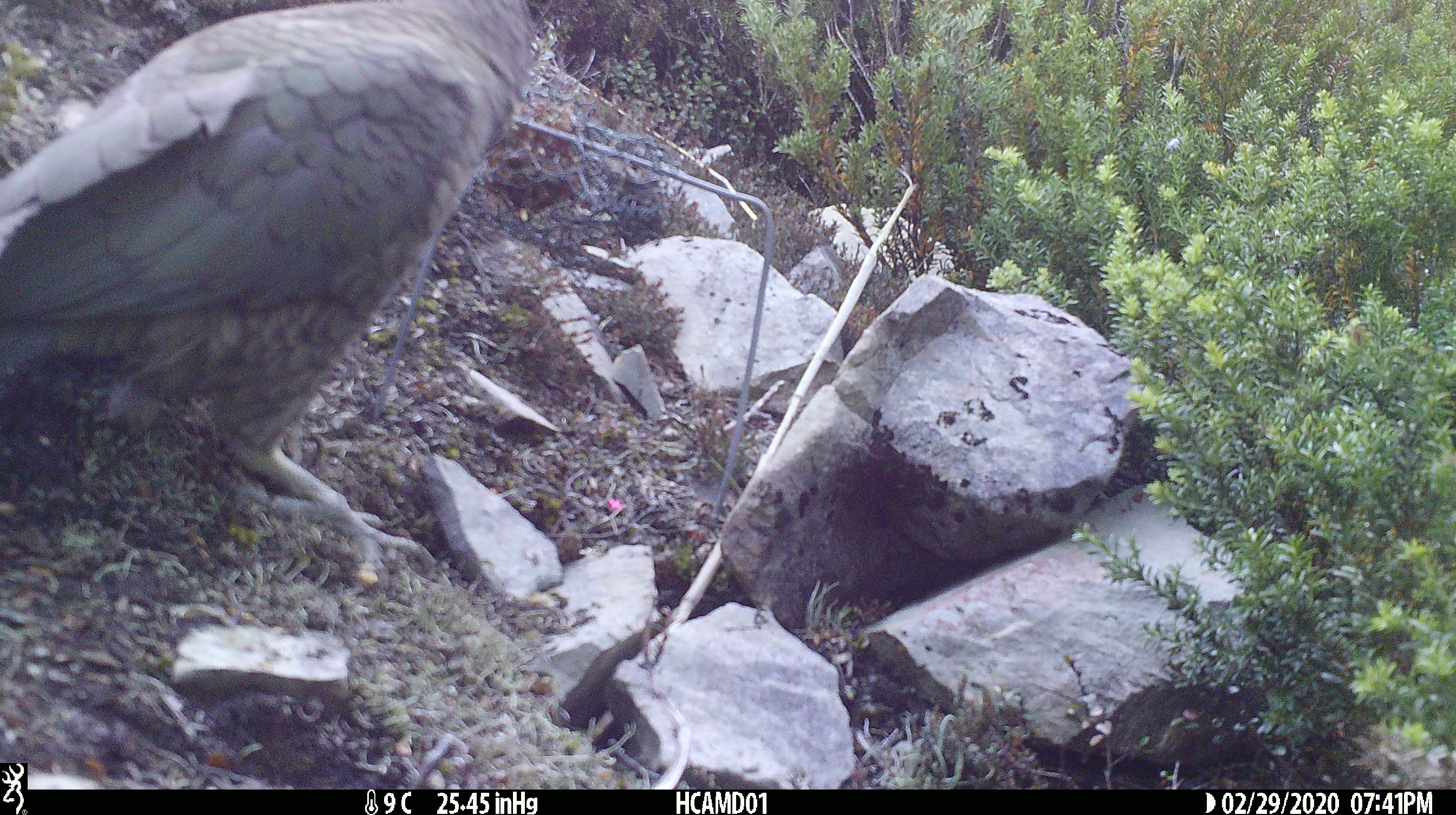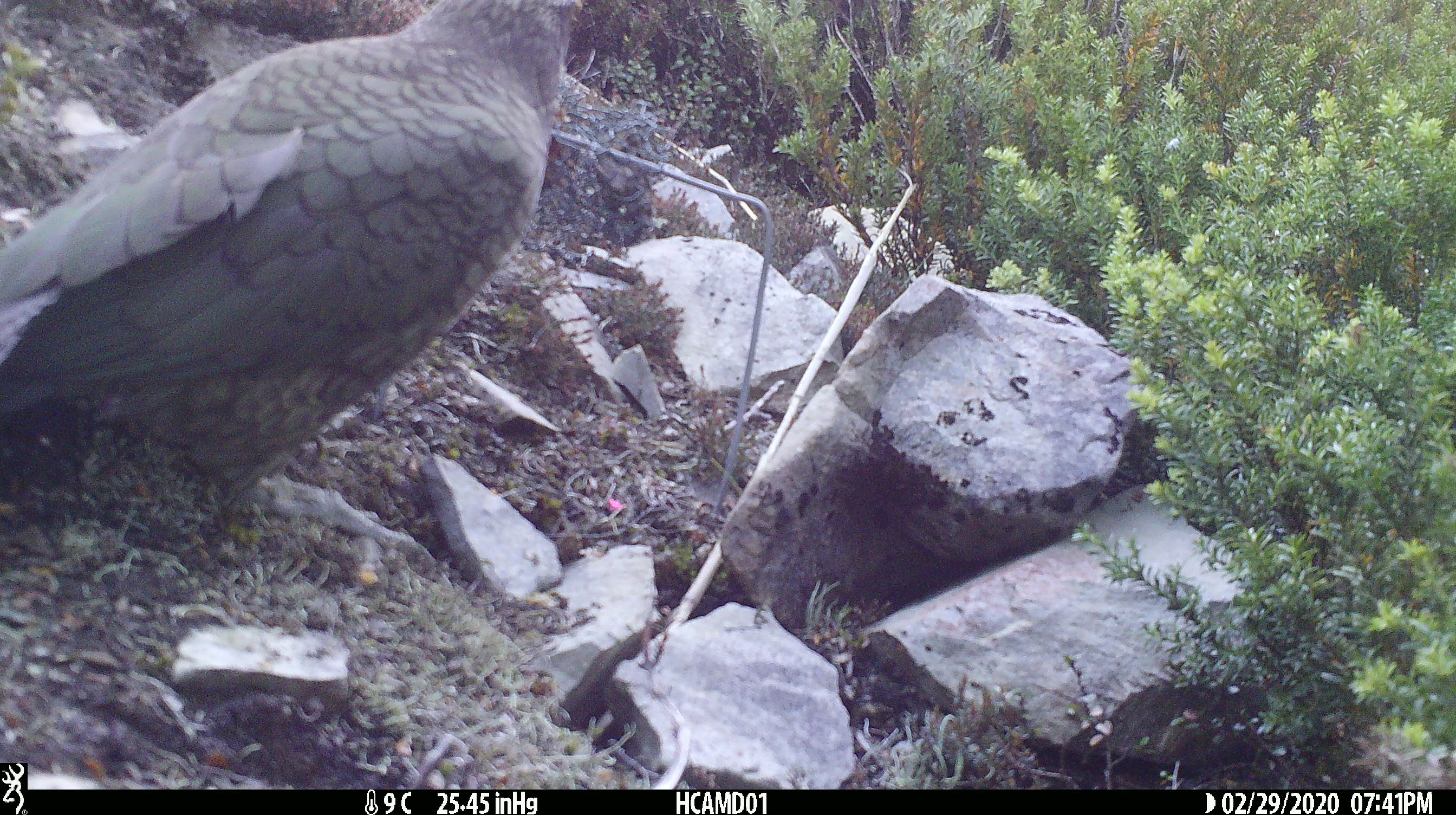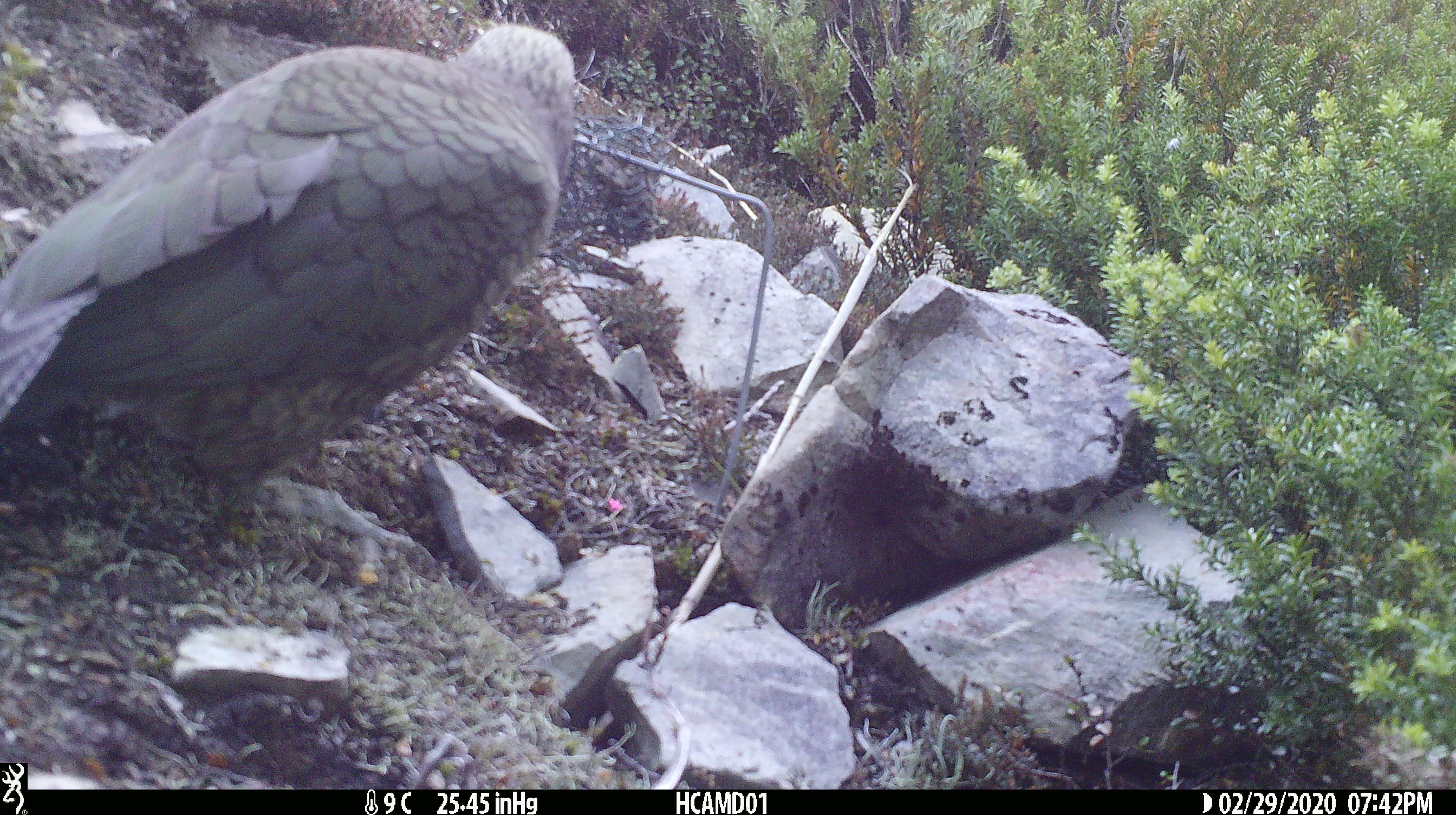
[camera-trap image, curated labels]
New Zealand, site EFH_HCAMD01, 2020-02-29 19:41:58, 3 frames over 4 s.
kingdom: Animalia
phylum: Chordata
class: Aves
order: Psittaciformes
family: Strigopidae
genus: Nestor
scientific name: Nestor notabilis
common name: kea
Kea (Nestor notabilis).